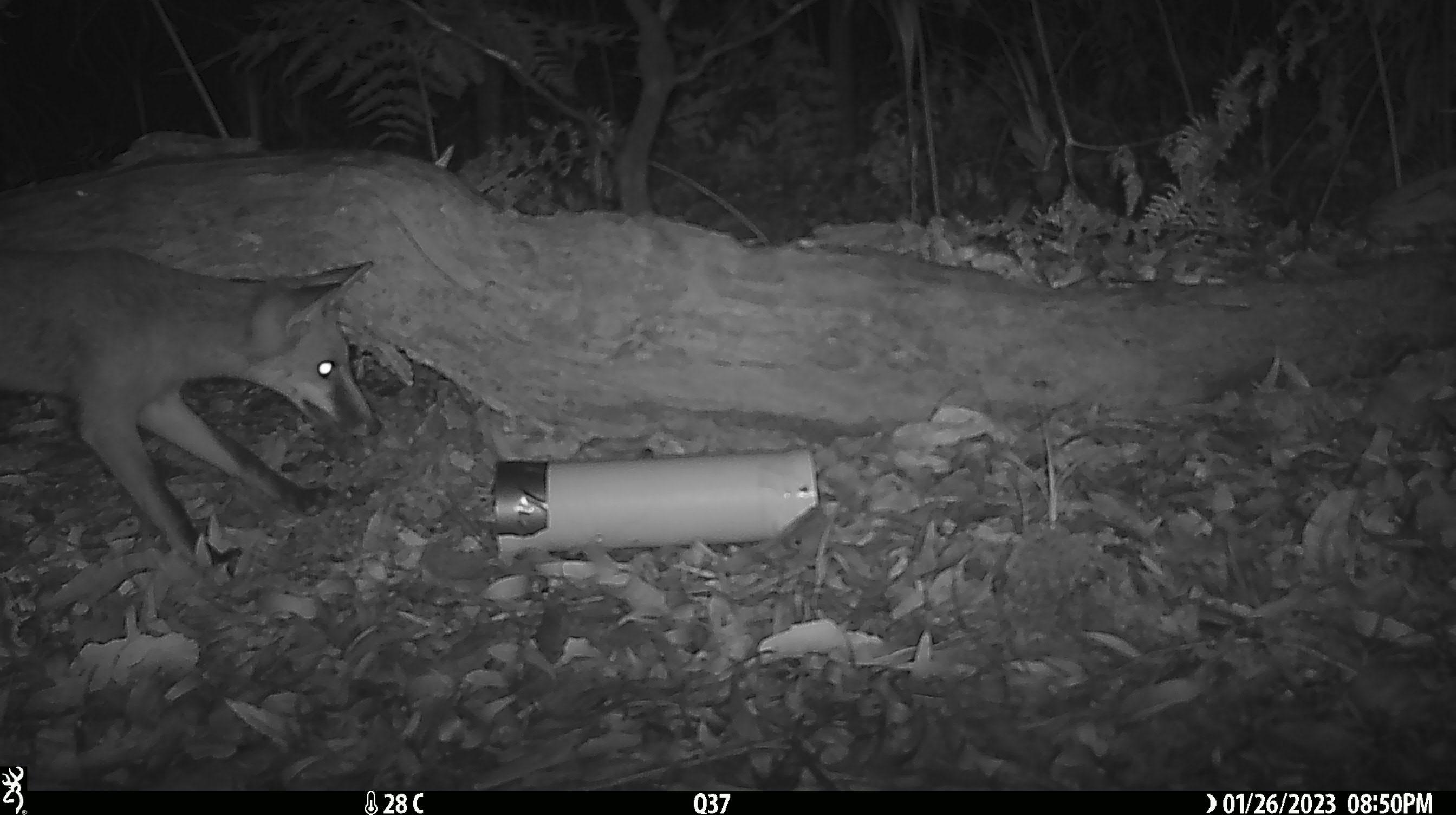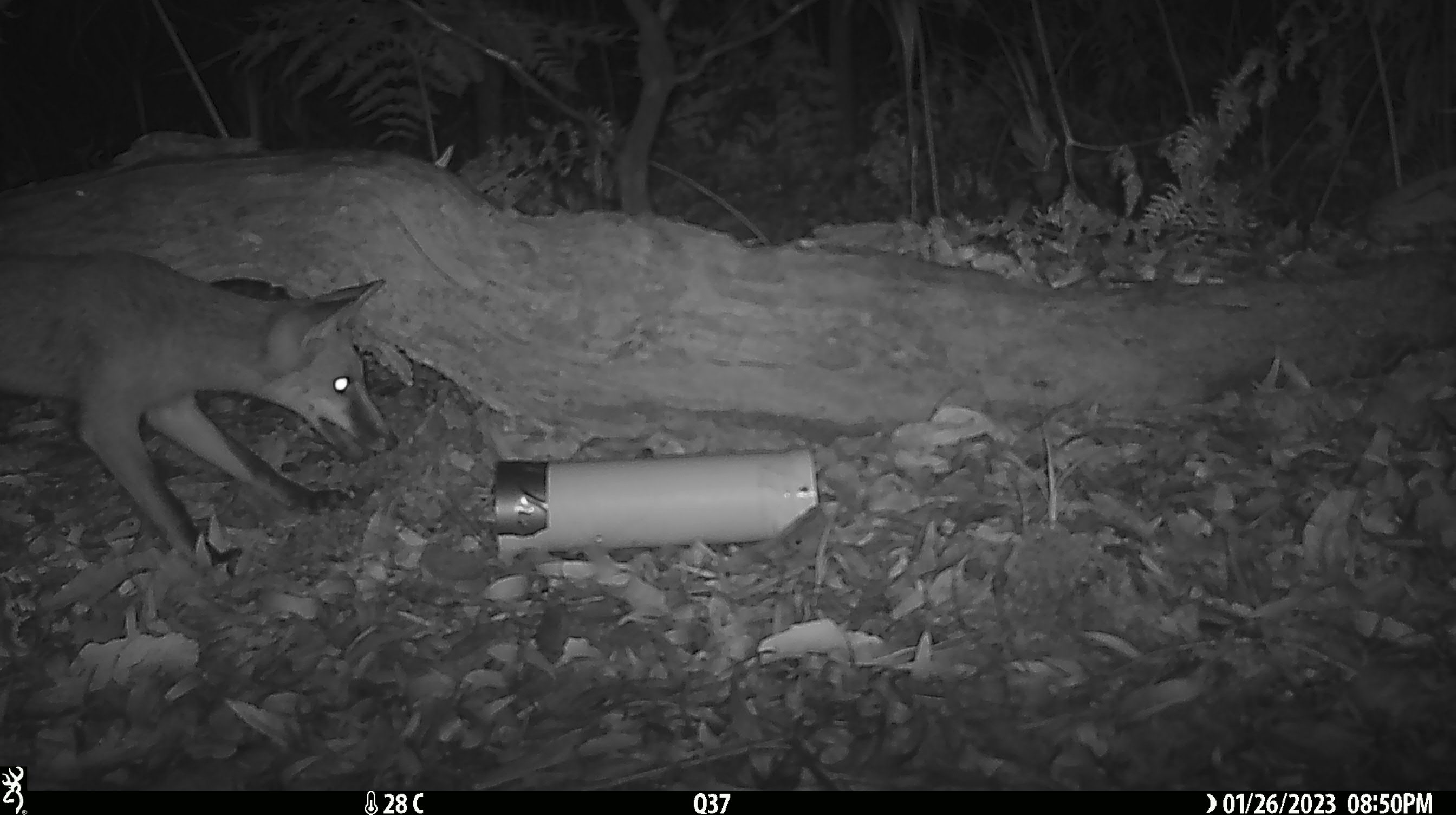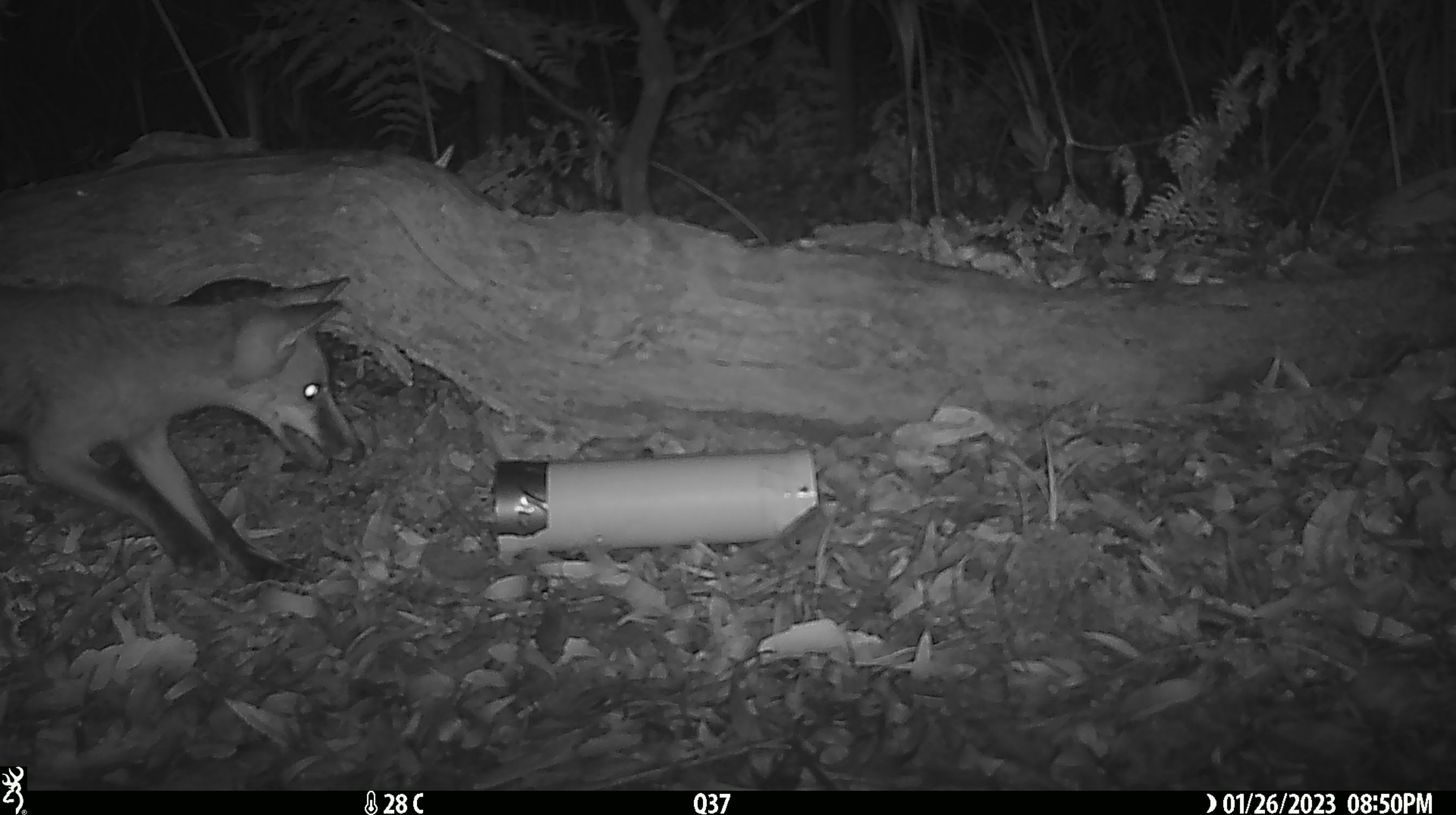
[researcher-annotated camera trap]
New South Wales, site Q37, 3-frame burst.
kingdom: Animalia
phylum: Chordata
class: Mammalia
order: Carnivora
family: Canidae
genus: Vulpes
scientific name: Vulpes vulpes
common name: red fox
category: fox